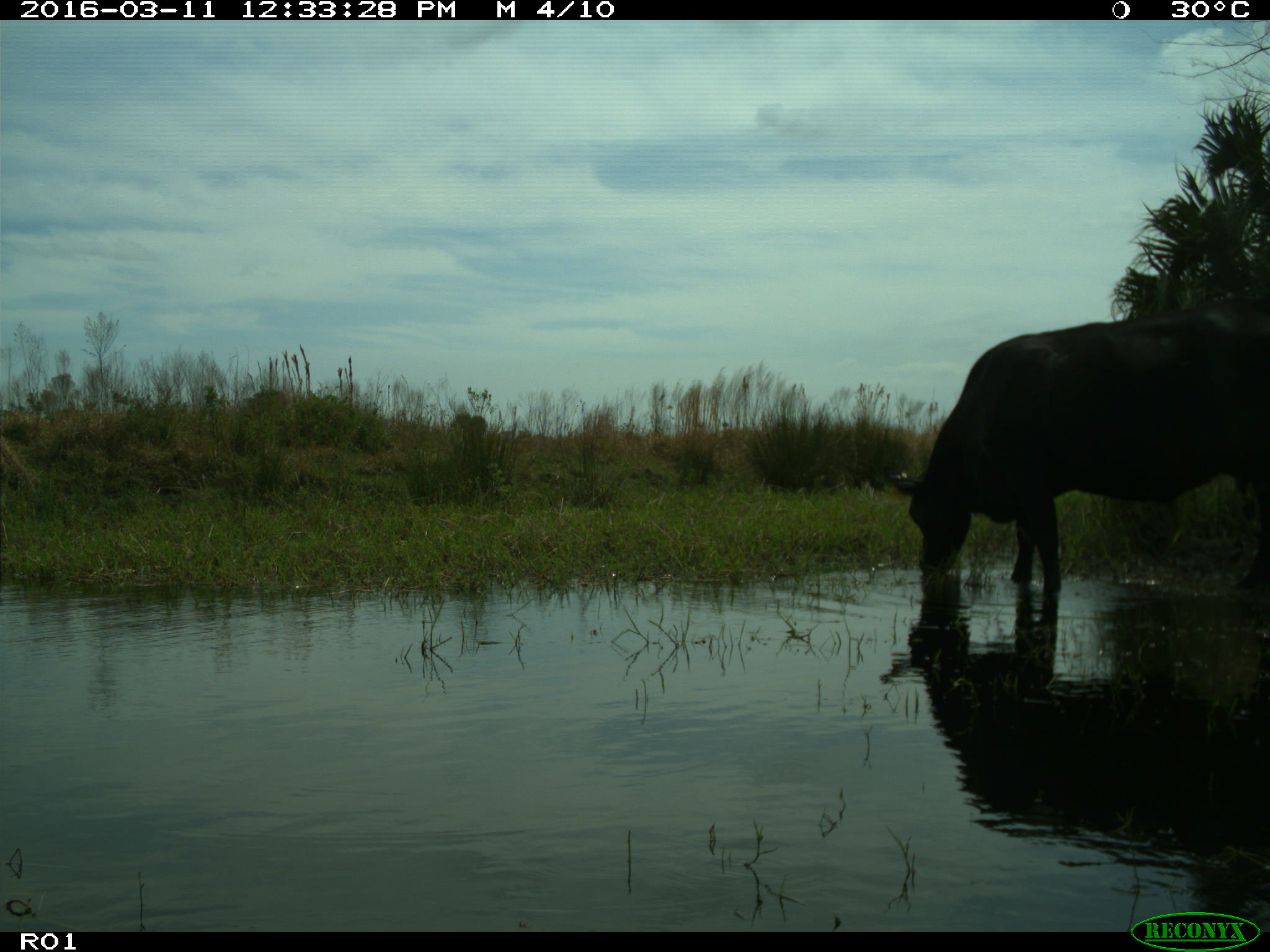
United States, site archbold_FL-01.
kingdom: Animalia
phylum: Chordata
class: Mammalia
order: Artiodactyla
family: Bovidae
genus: Bos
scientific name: Bos taurus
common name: domestic cow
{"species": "Bos taurus (domestic cow)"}